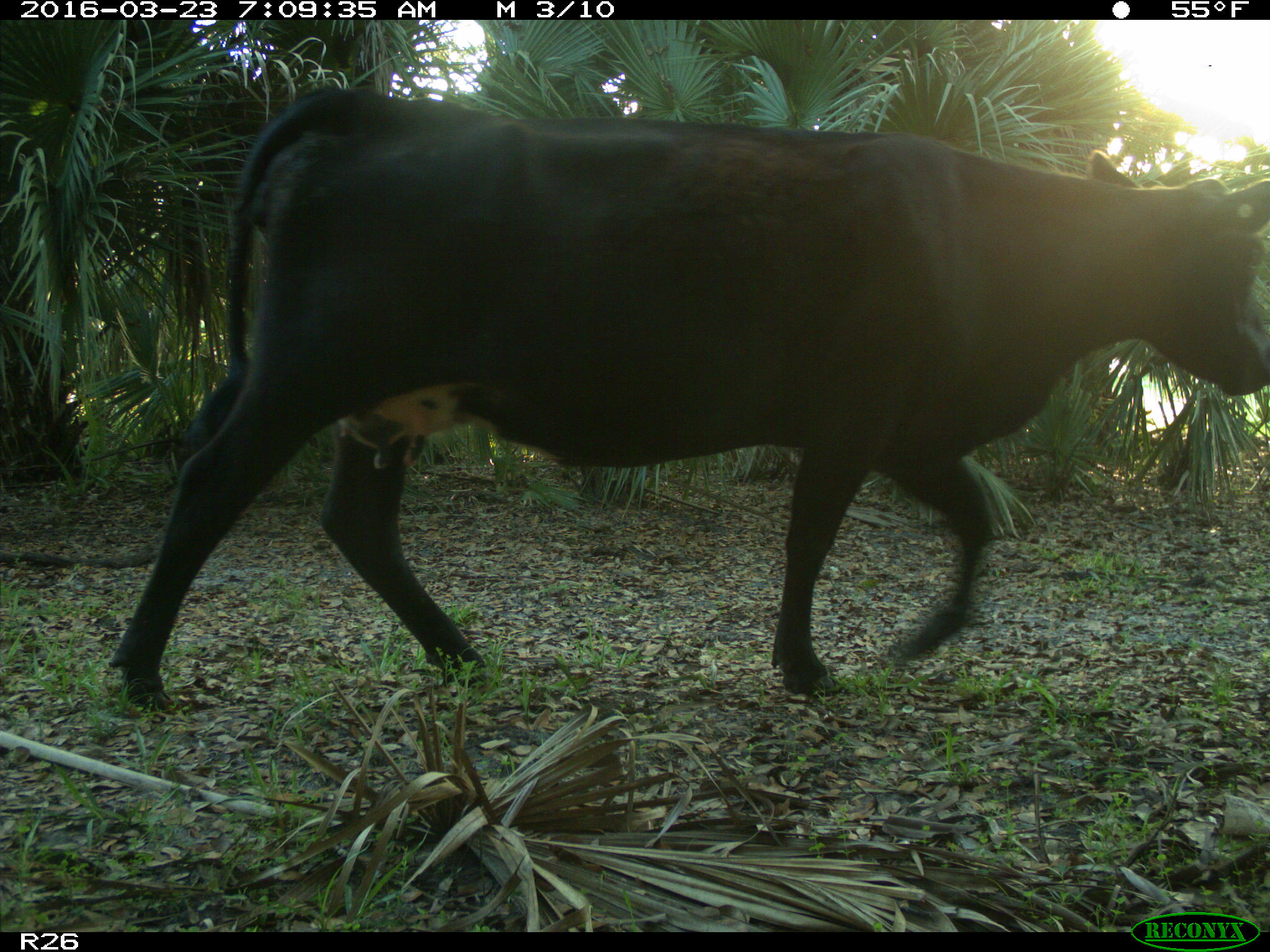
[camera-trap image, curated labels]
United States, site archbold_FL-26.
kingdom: Animalia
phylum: Chordata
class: Mammalia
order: Artiodactyla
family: Bovidae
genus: Bos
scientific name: Bos taurus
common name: domestic cow